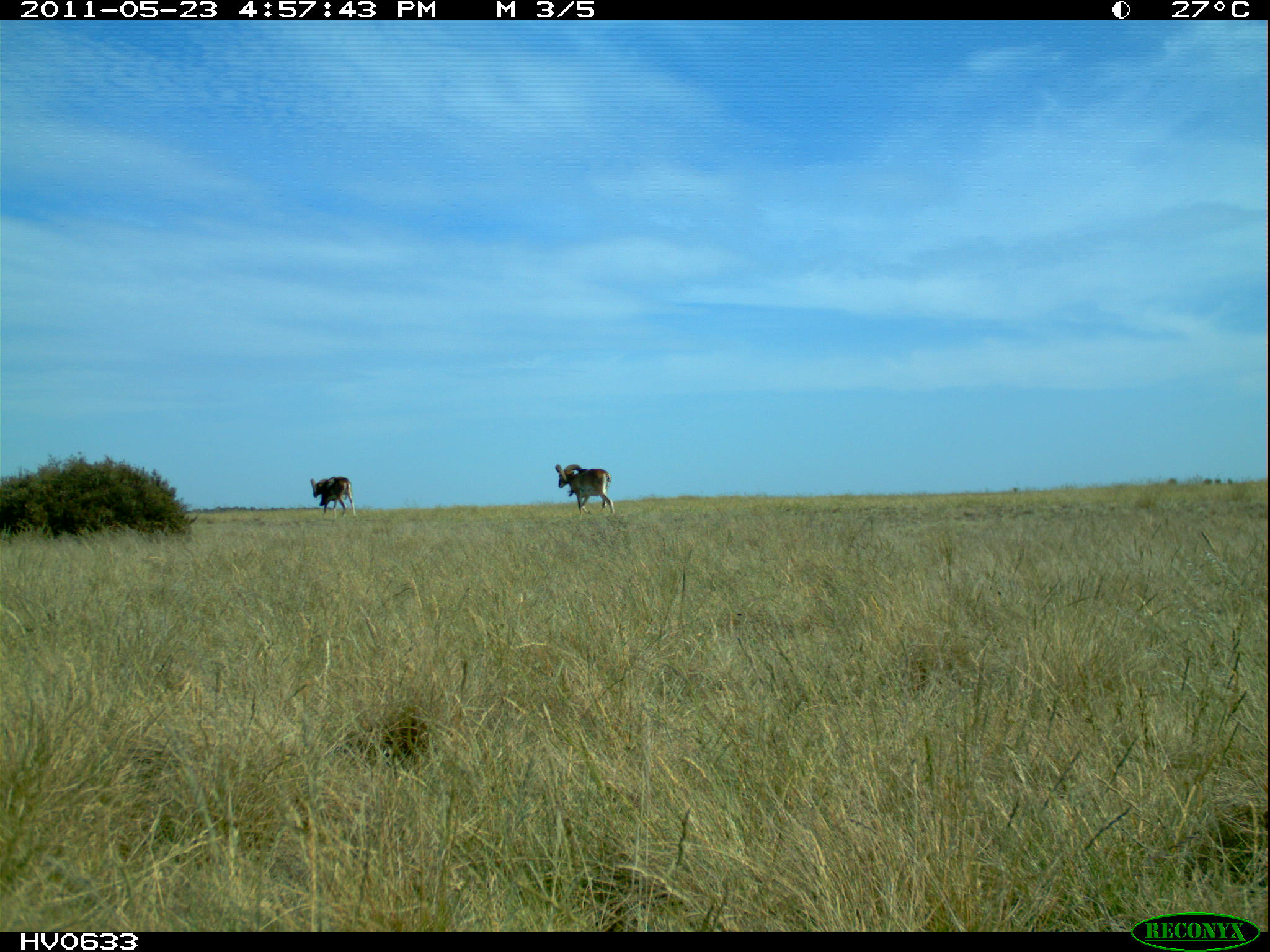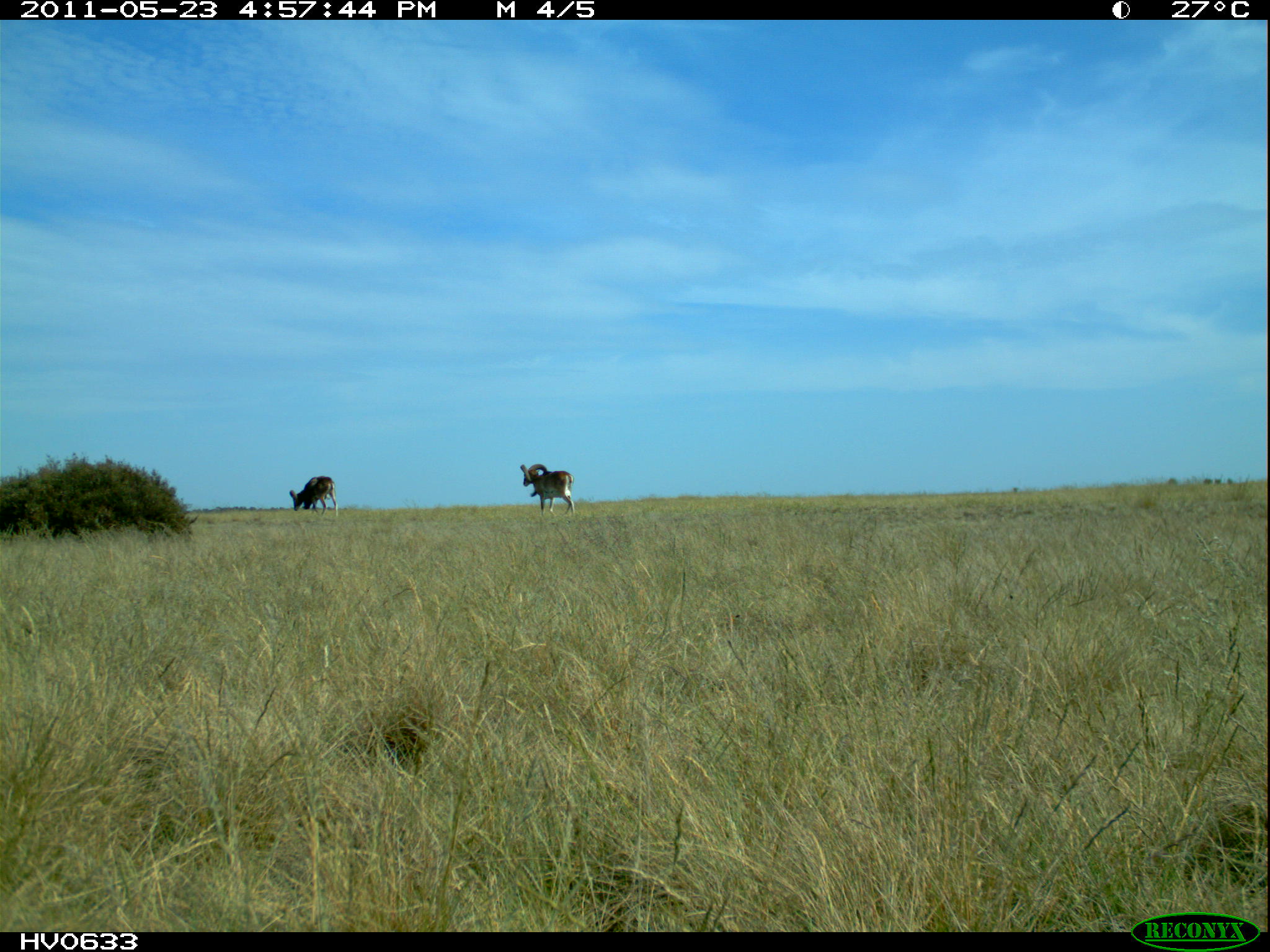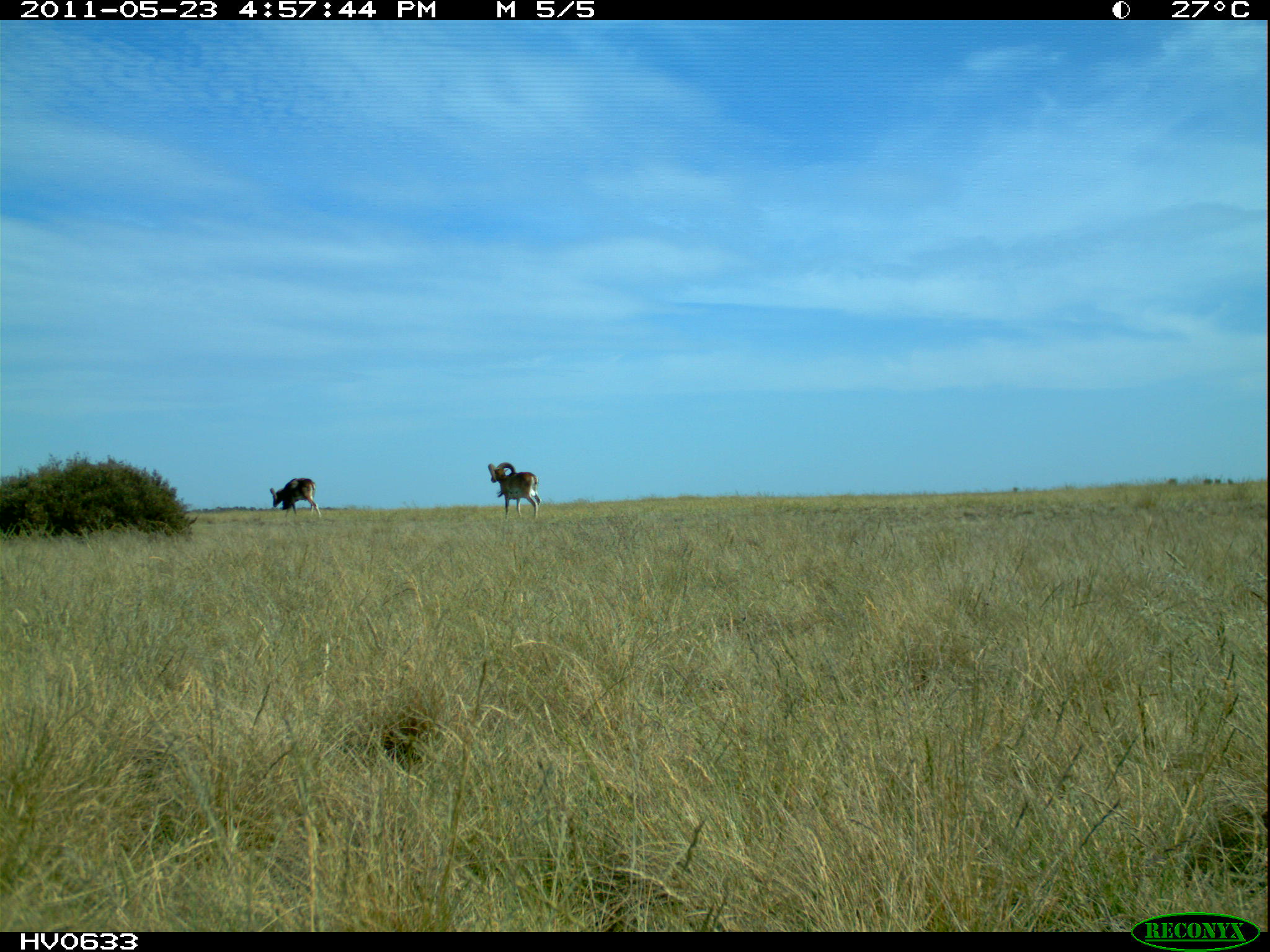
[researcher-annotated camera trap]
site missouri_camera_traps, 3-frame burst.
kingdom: Animalia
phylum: Chordata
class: Mammalia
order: Artiodactyla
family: Bovidae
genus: Ovis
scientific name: Ovis ammon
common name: mouflon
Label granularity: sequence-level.